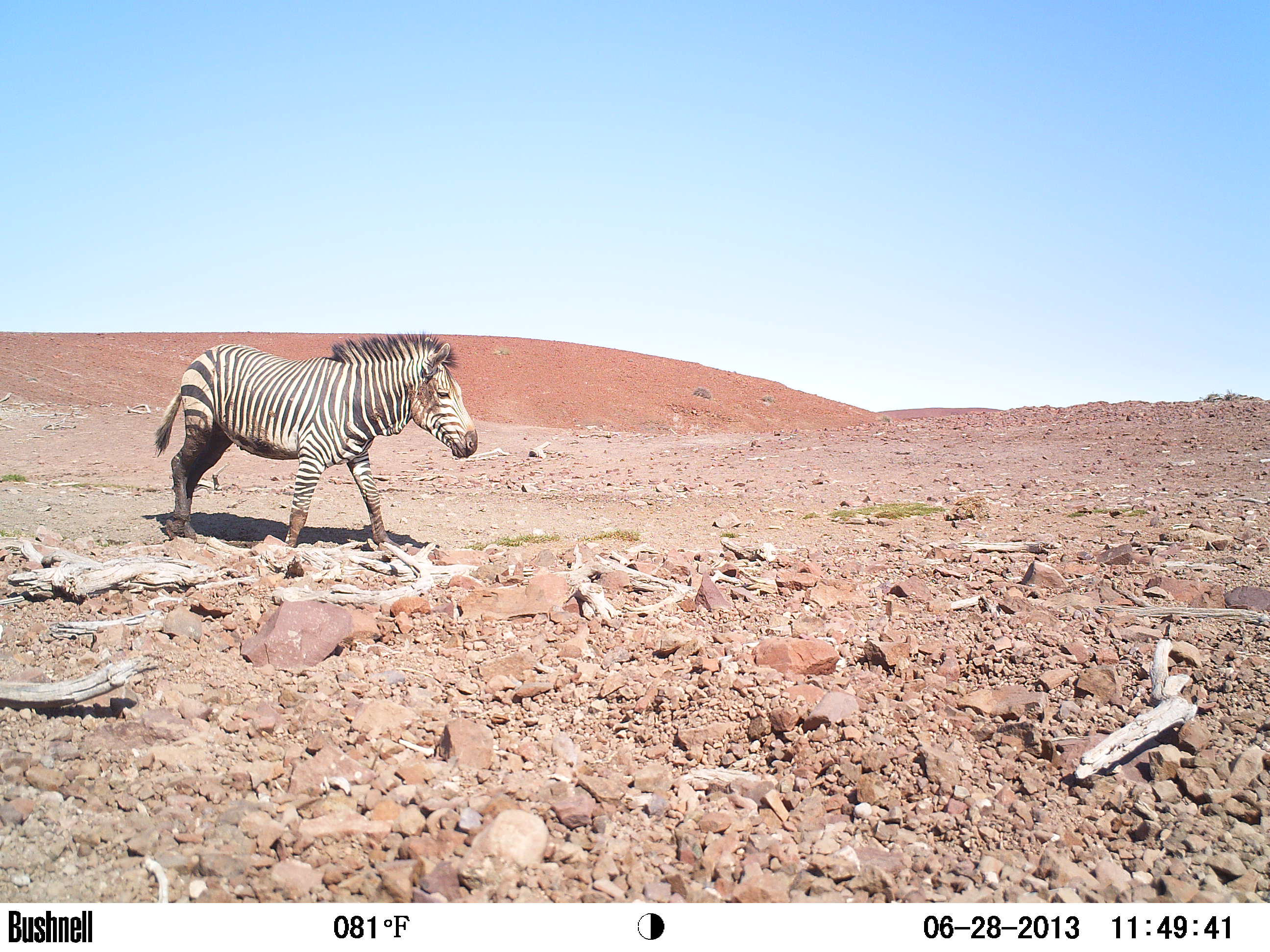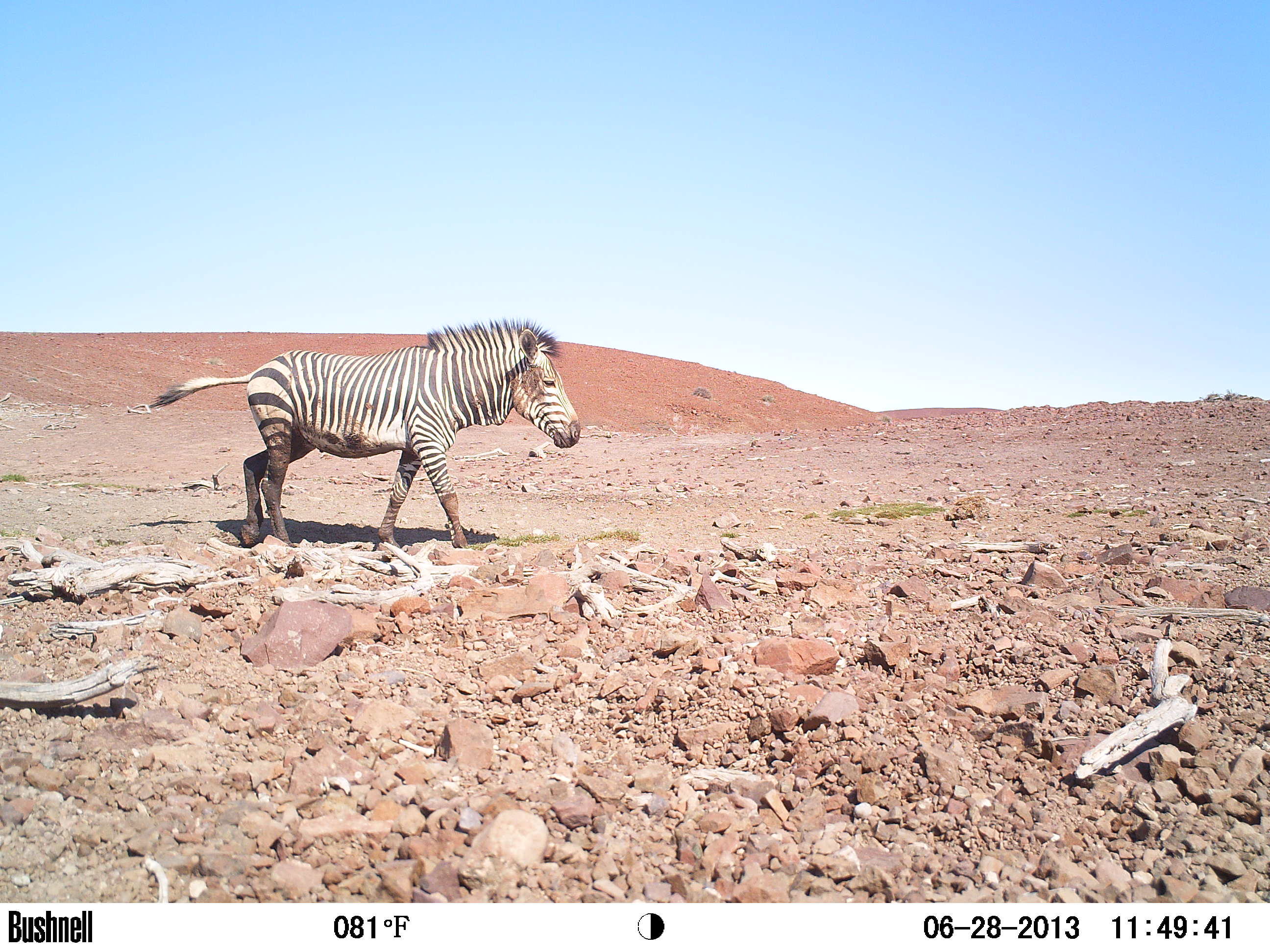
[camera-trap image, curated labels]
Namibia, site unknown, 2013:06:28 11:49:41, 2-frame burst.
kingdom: Animalia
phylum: Chordata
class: Mammalia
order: Perissodactyla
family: Equidae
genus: Equus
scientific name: Equus zebra hartmannae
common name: hartmann's mountain zebra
Equus zebra hartmannae (hartmann's mountain zebra).